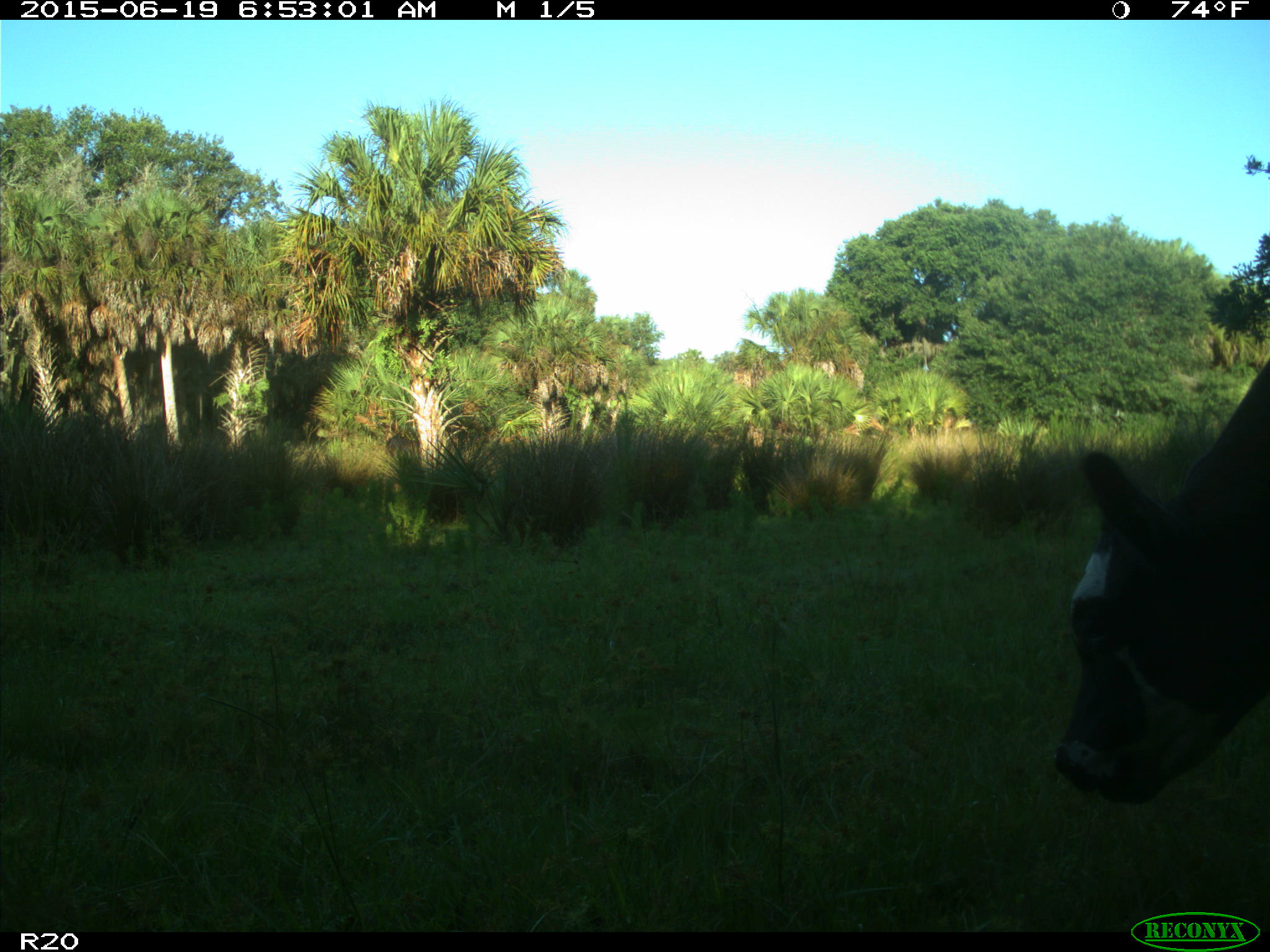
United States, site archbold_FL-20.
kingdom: Animalia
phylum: Chordata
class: Mammalia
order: Artiodactyla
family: Bovidae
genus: Bos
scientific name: Bos taurus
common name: domestic cow